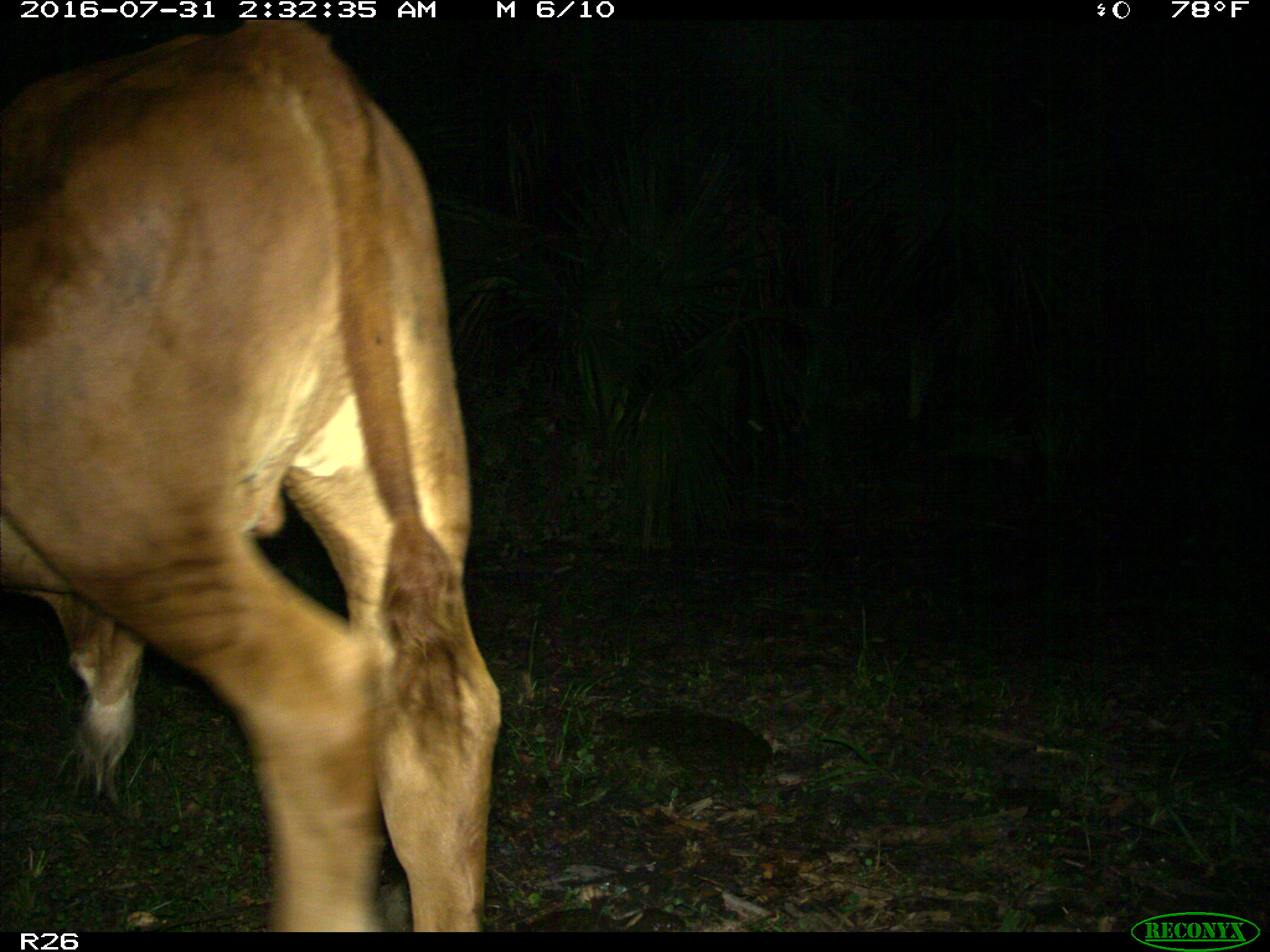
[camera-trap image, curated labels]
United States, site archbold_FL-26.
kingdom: Animalia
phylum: Chordata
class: Mammalia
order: Artiodactyla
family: Bovidae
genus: Bos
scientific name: Bos taurus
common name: domestic cow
Bos taurus (domestic cow).